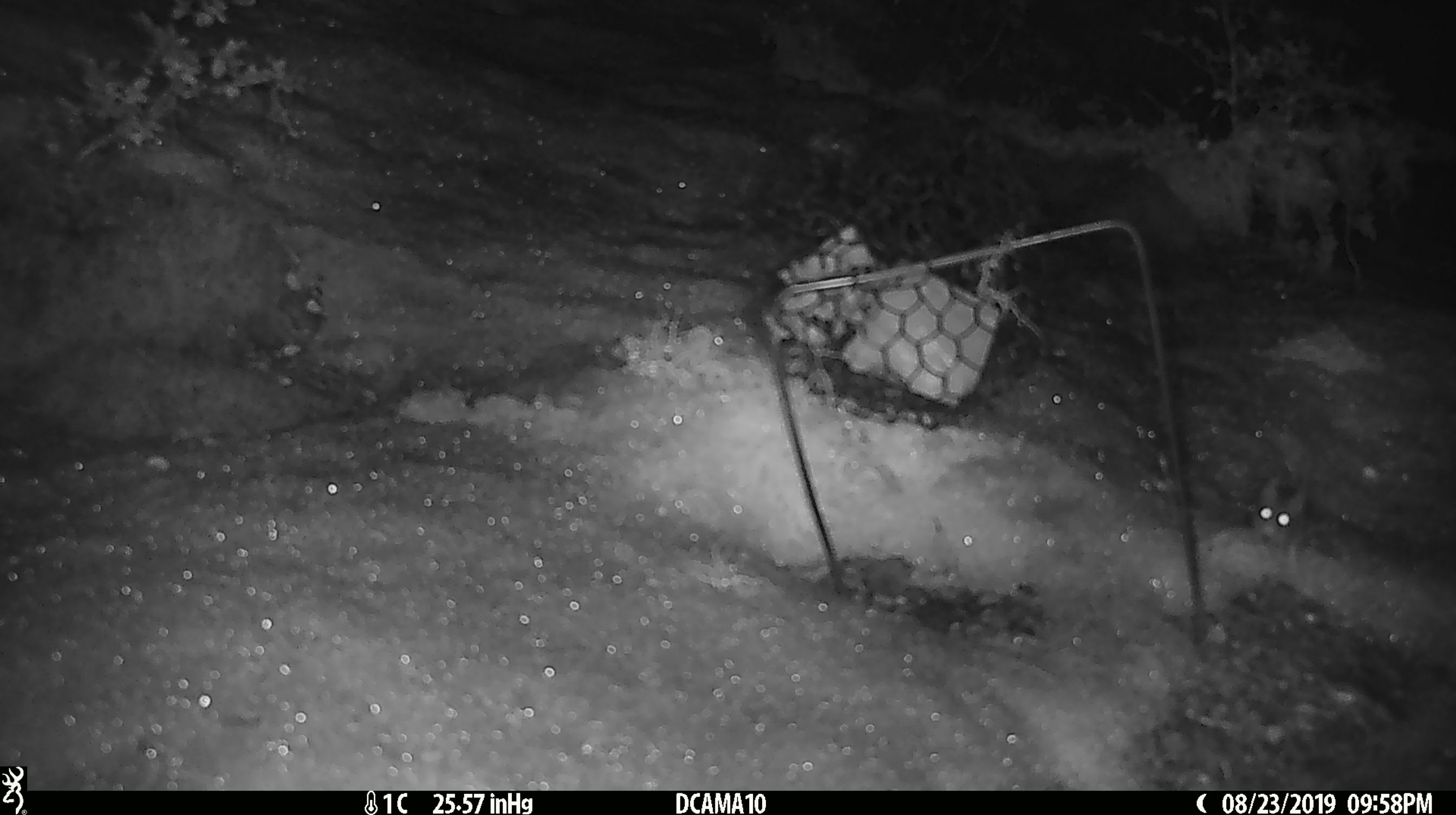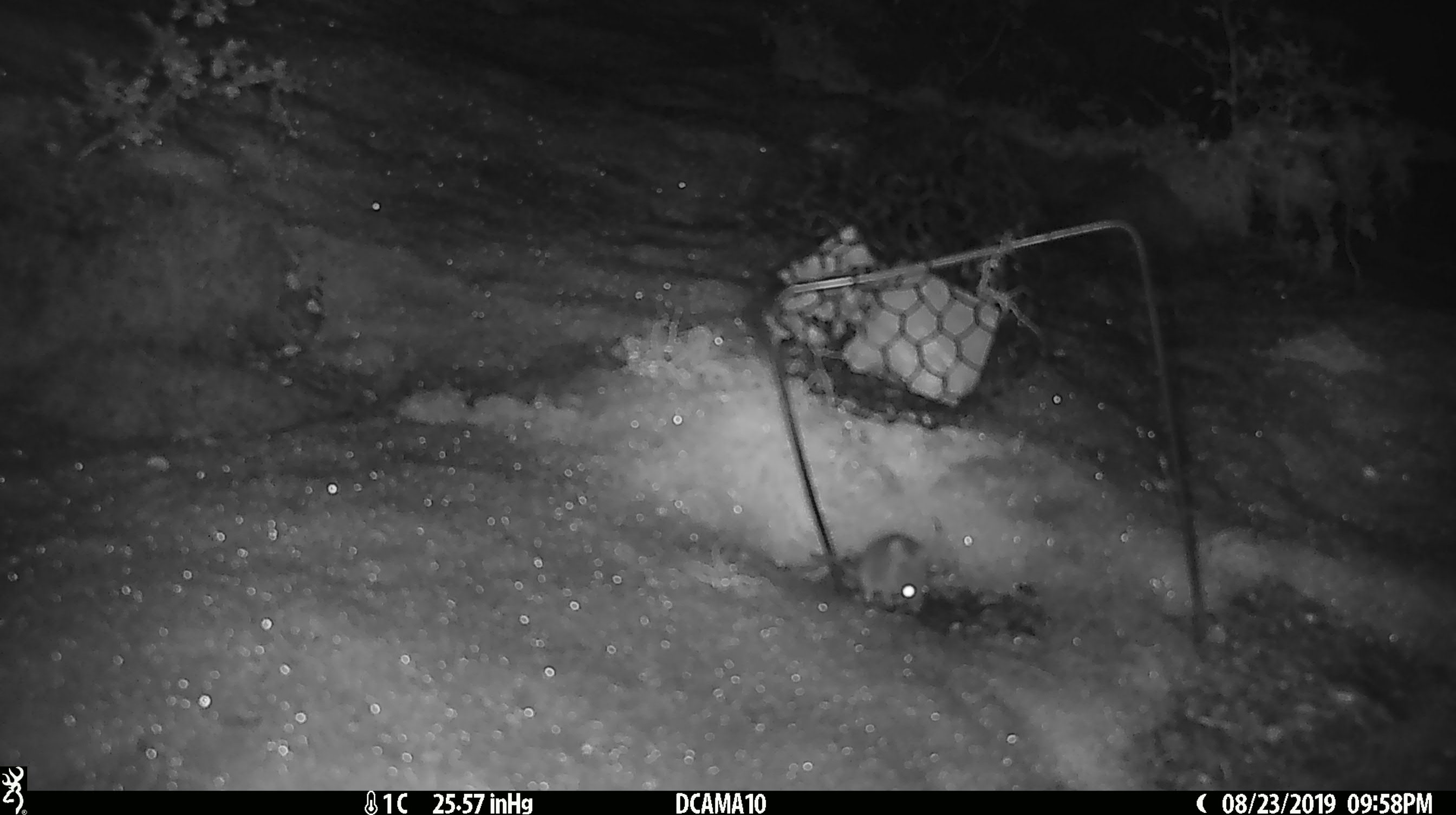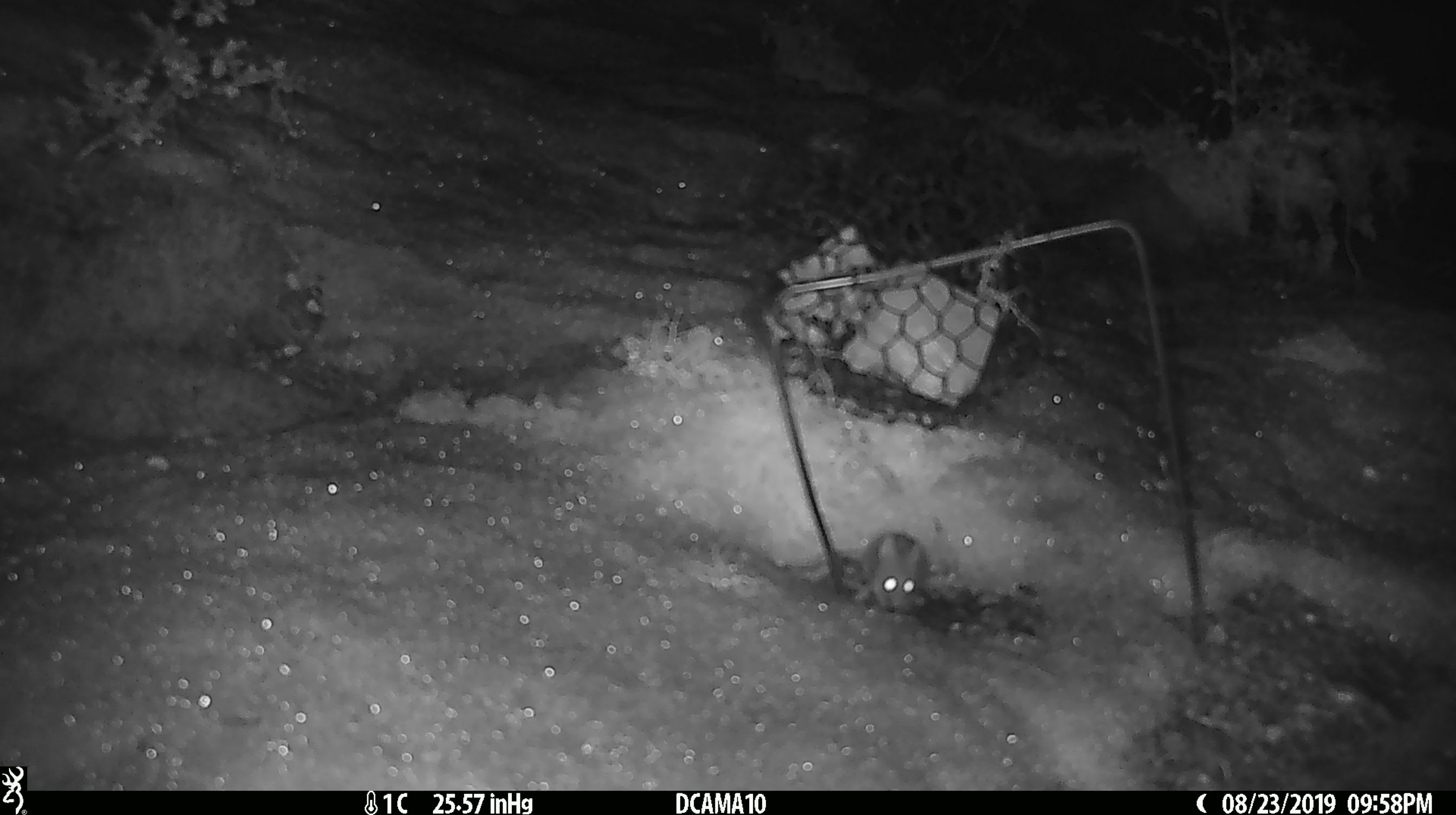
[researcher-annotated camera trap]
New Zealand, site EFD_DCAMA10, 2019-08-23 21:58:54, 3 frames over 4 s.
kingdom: Animalia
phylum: Chordata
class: Mammalia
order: Rodentia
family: Muridae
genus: Mus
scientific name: Mus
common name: mouse